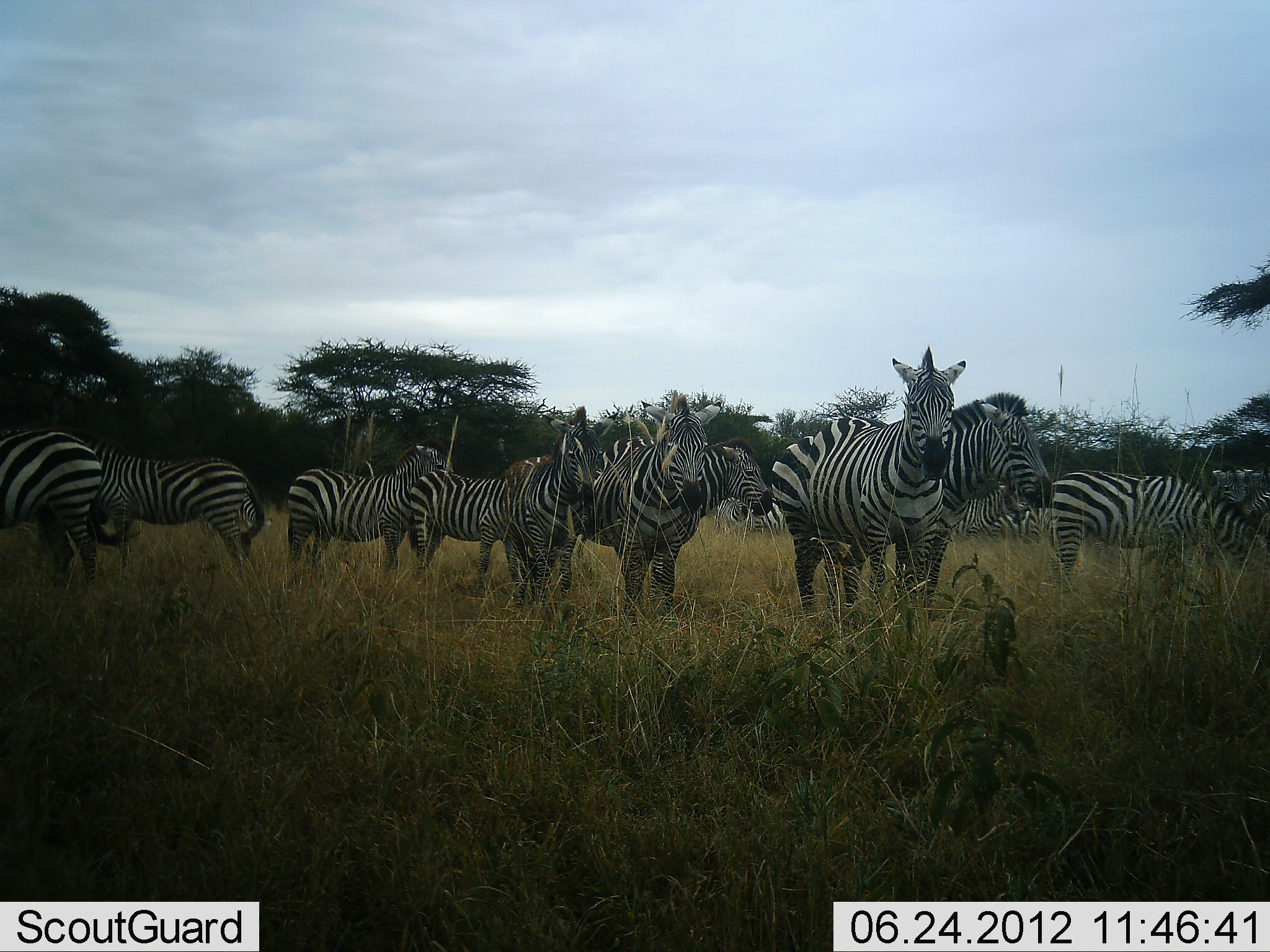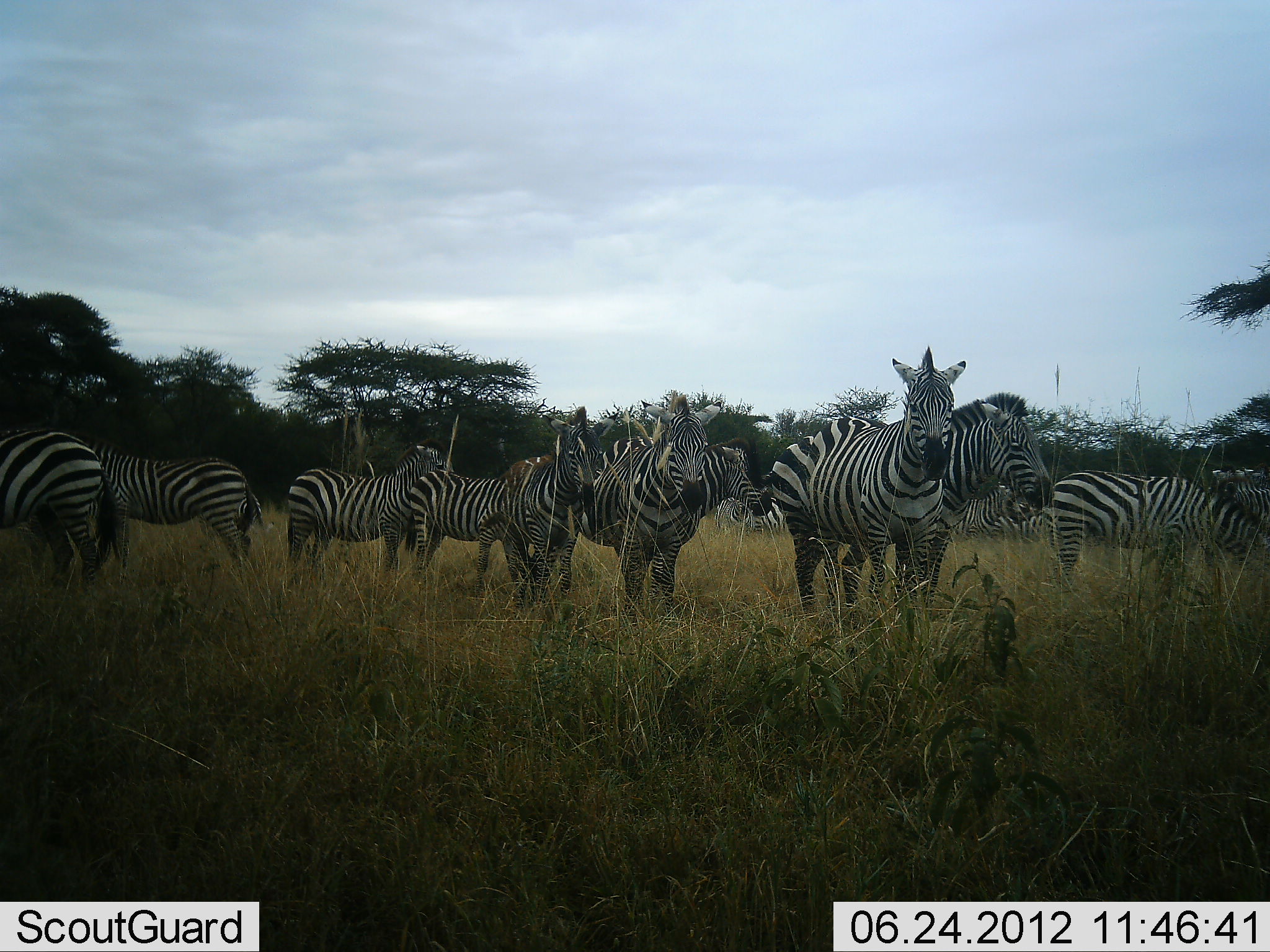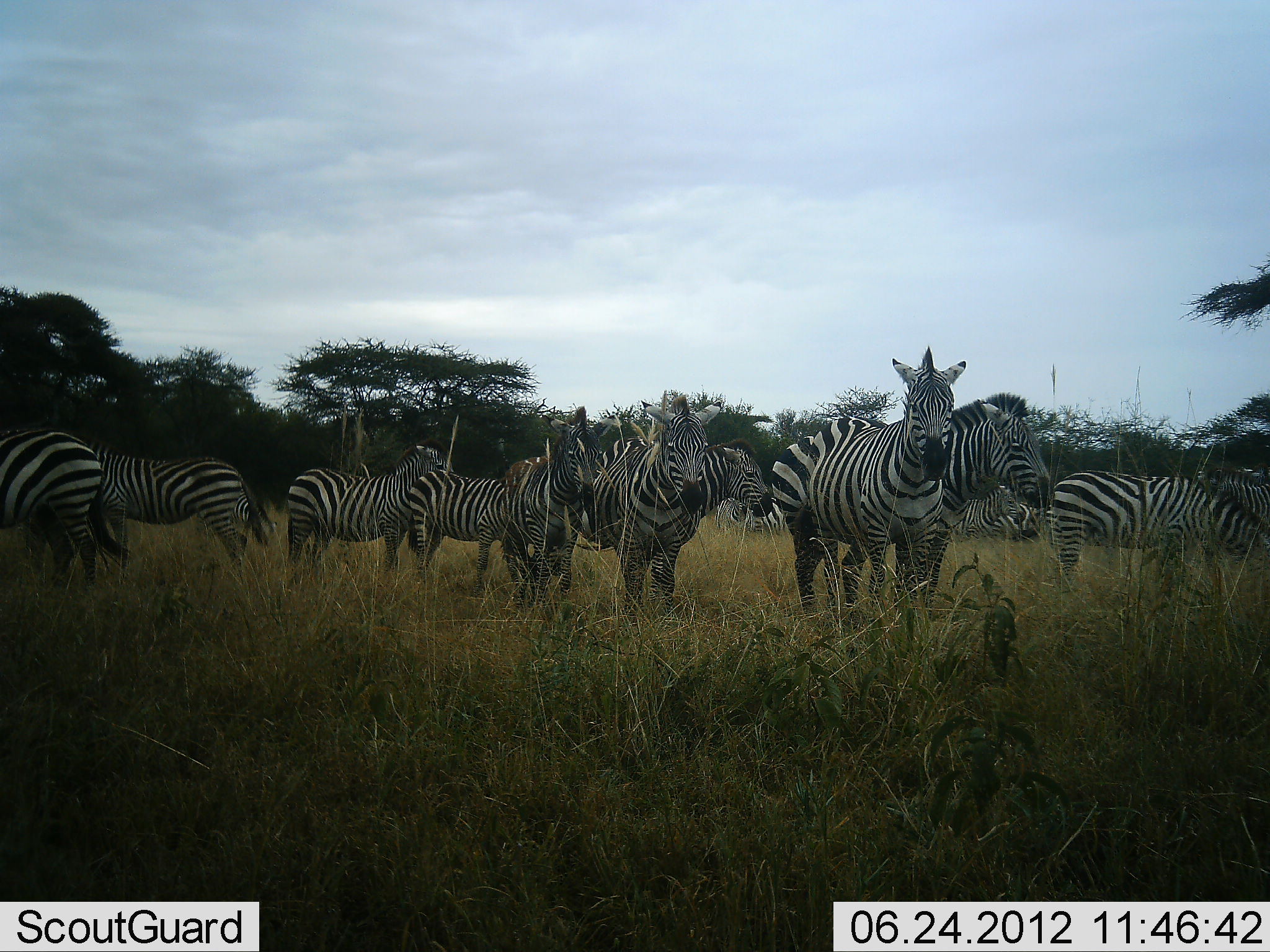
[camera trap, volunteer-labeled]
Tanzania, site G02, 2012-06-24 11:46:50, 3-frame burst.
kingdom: Animalia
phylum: Chordata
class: Mammalia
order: Perissodactyla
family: Equidae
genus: Equus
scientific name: Equus quagga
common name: plains zebra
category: zebra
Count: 11-50.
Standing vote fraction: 100%.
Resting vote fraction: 0%.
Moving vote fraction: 0%.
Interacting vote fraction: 10%.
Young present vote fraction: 0%.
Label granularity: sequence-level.